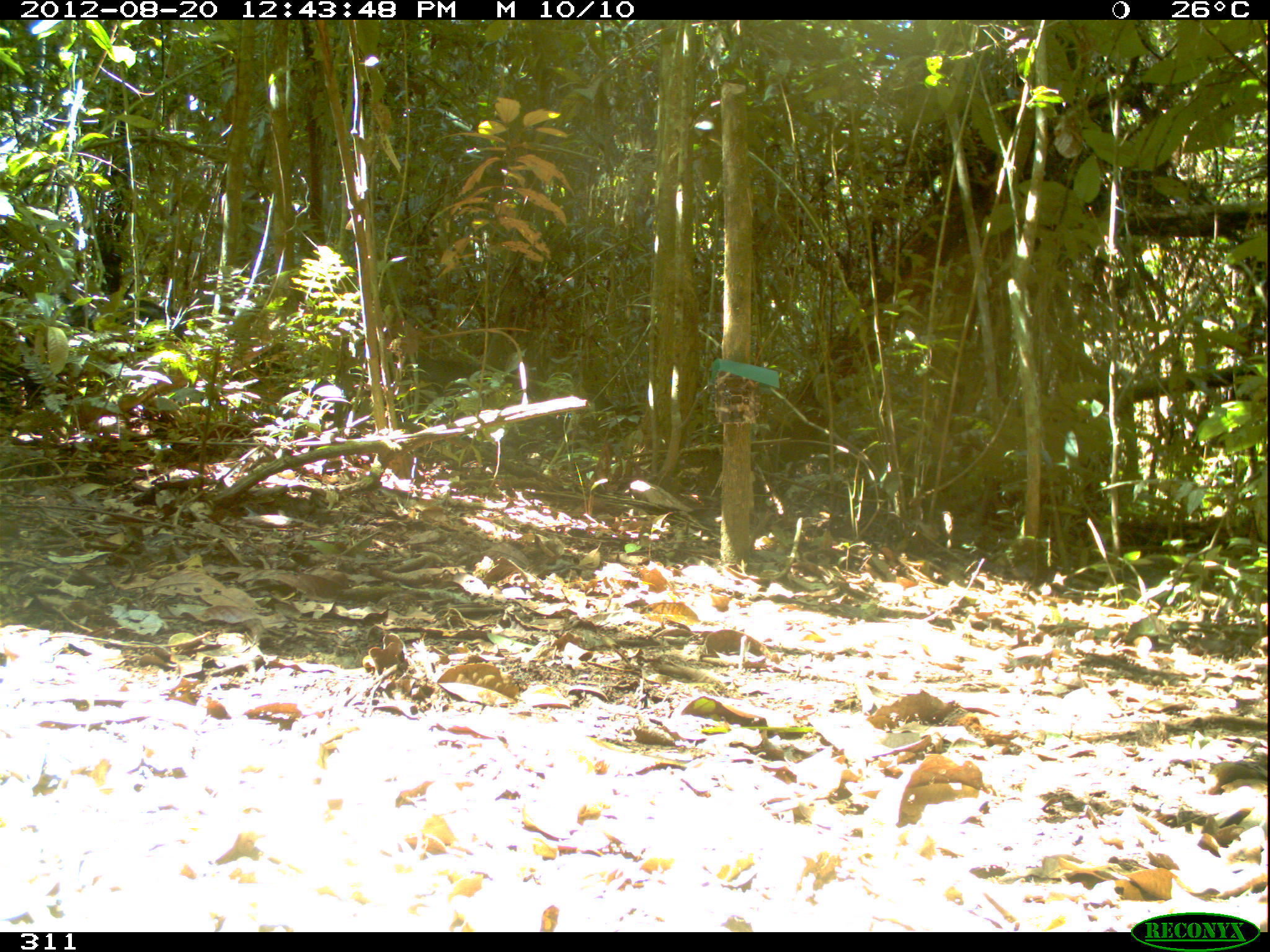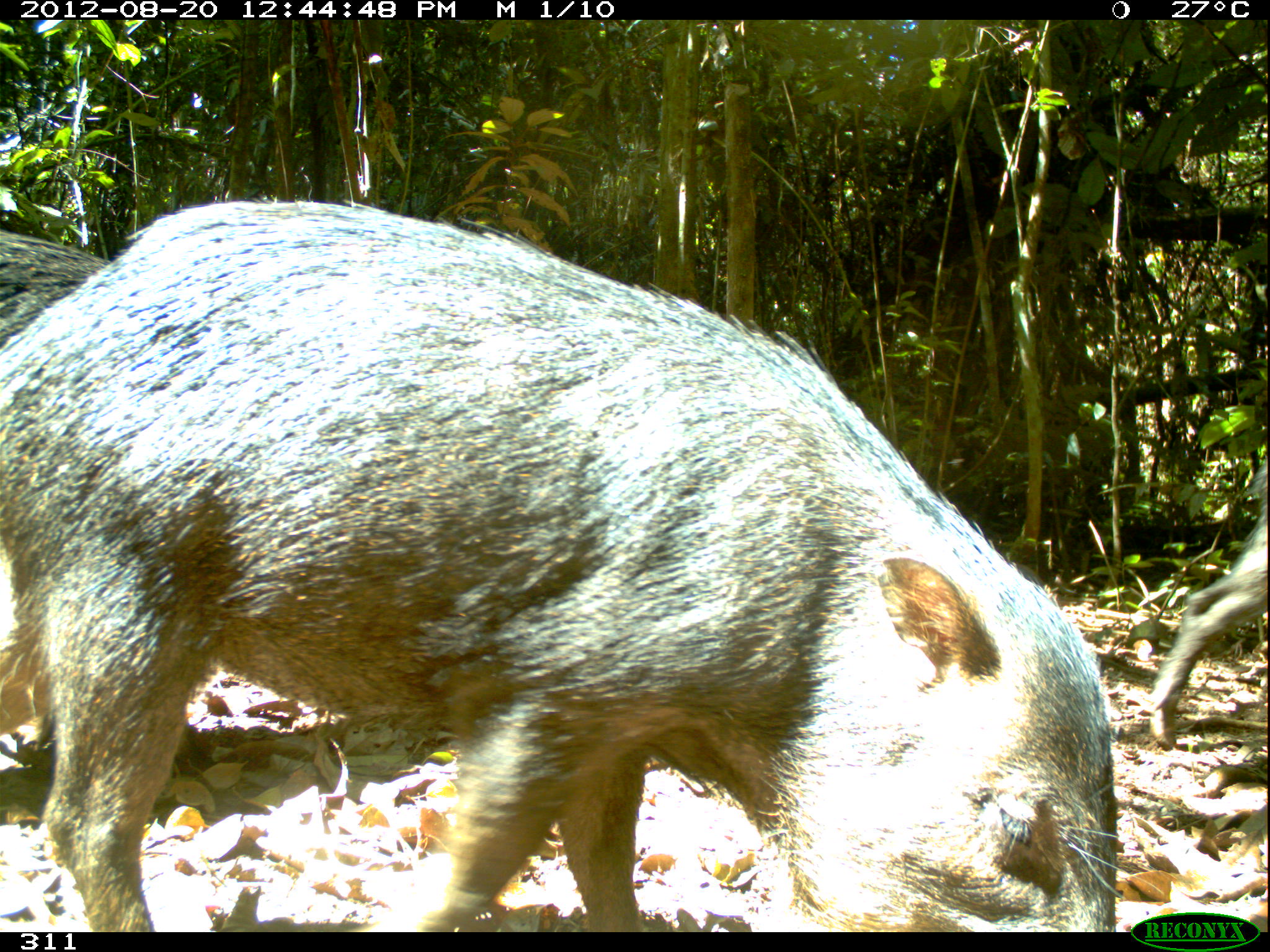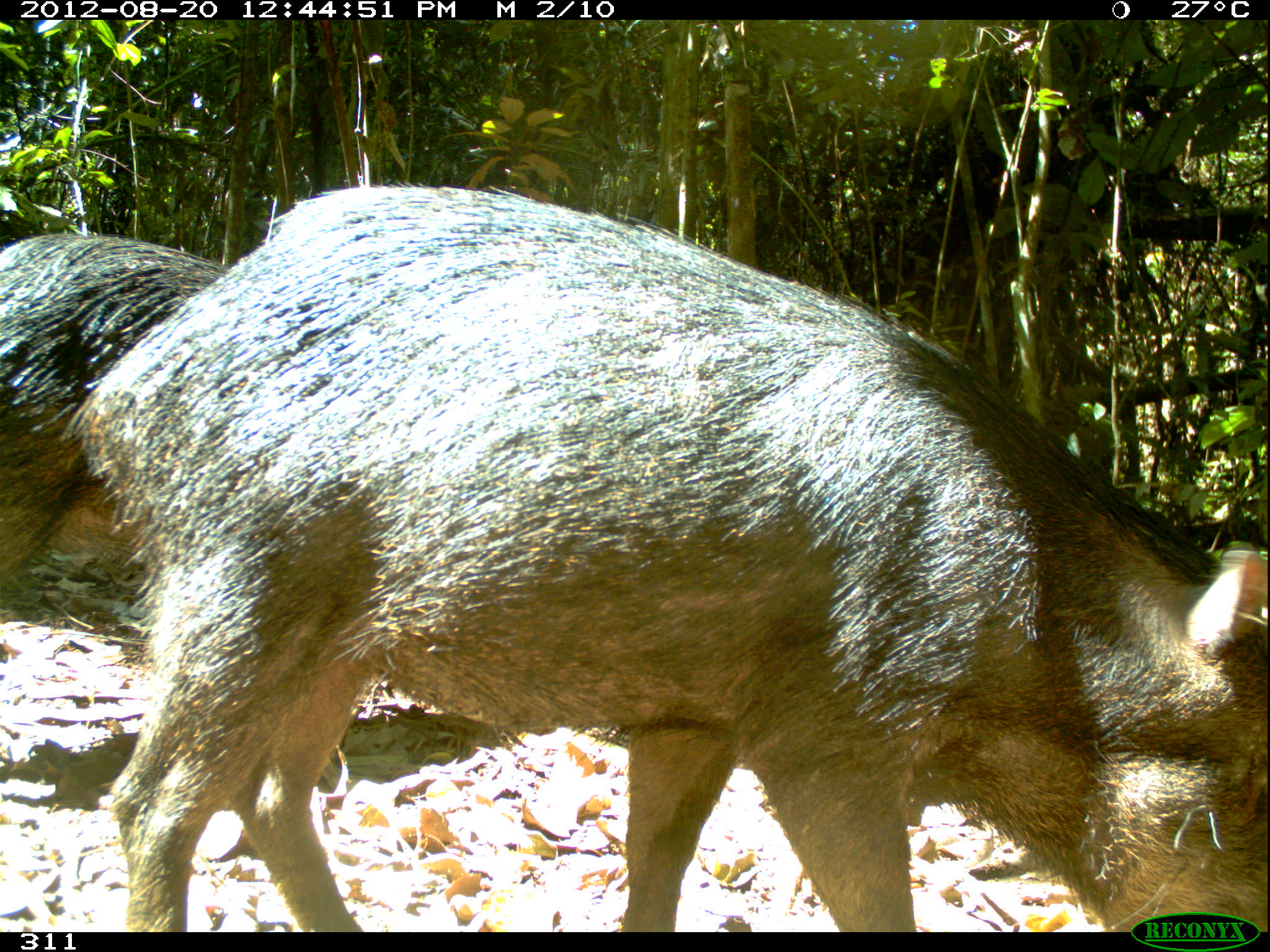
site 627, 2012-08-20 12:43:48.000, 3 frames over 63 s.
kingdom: Animalia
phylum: Chordata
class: Mammalia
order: Artiodactyla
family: Tayassuidae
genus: Tayassu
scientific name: Tayassu pecari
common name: white-lipped peccary